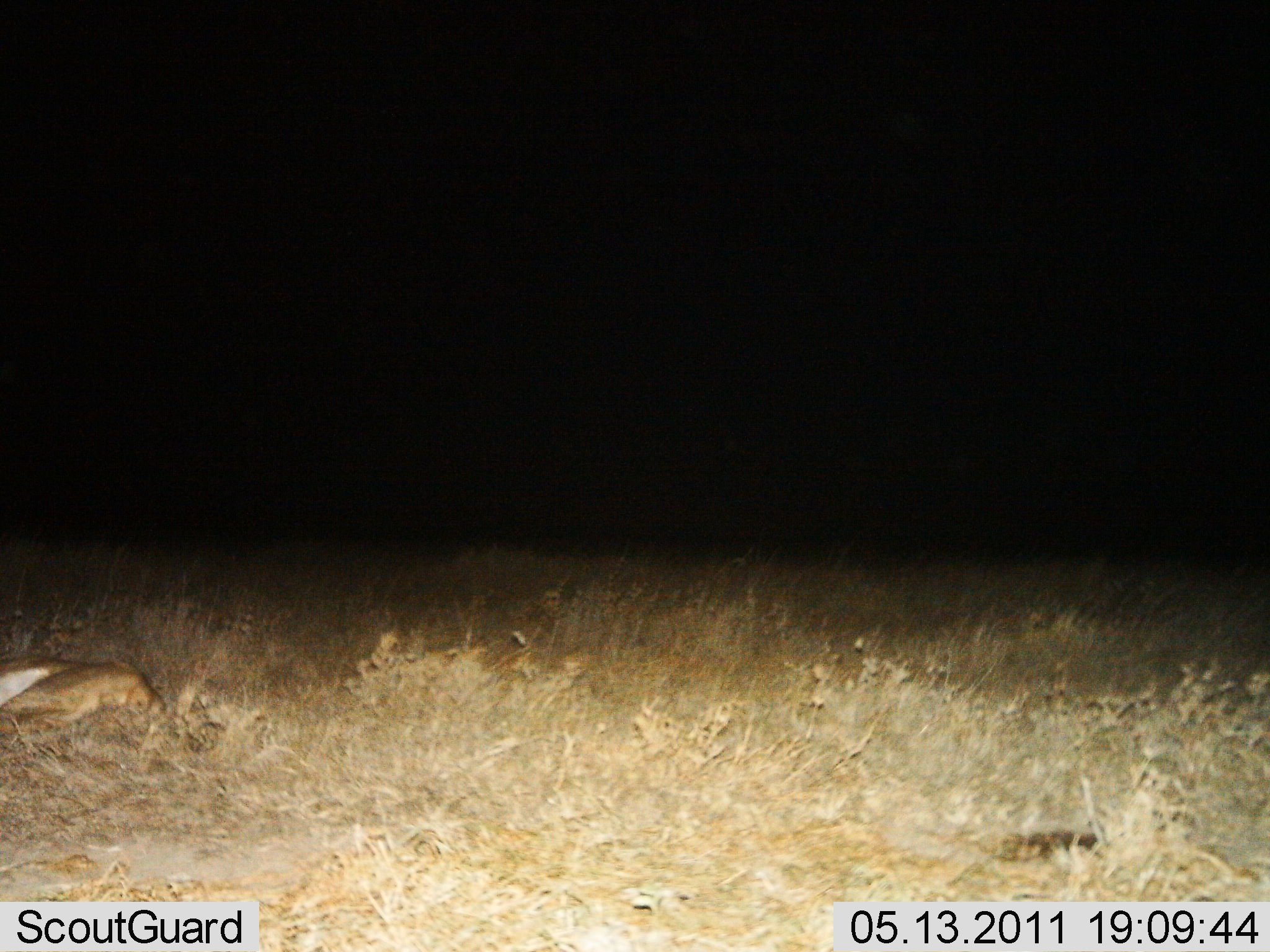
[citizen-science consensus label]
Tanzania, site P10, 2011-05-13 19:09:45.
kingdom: Animalia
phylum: Chordata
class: Mammalia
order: Carnivora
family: Felidae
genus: Panthera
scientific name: Panthera leo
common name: lion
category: lionfemale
Lionfemale (lion) (Panthera leo), count 1. Behavior (volunteer vote fractions): standing 0%, resting 100%, moving 0%, interacting 0%. Young present (vote fraction): 0%. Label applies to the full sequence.